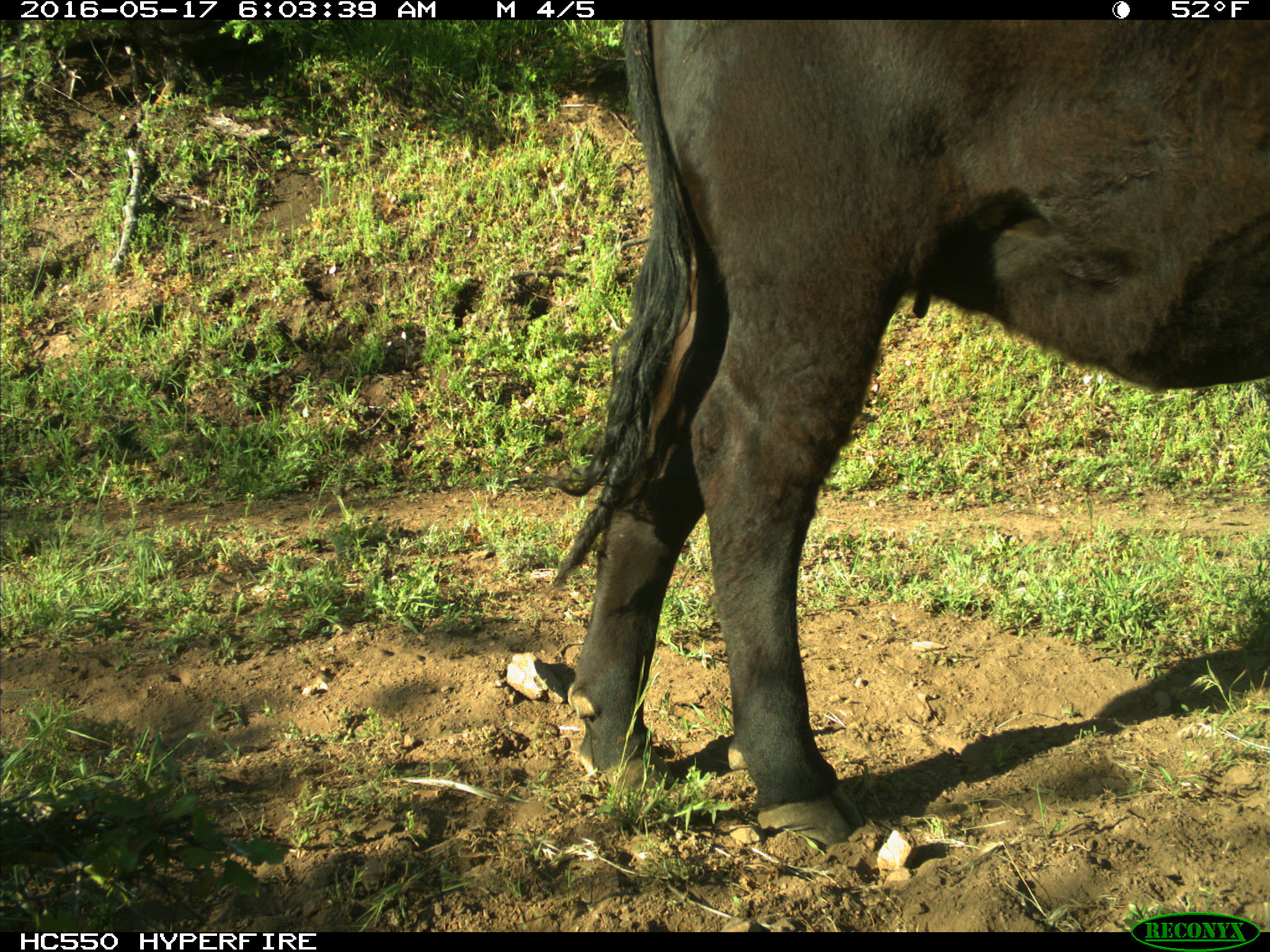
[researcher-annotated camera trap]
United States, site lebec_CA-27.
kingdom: Animalia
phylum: Chordata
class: Mammalia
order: Artiodactyla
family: Bovidae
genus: Bos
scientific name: Bos taurus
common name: domestic cow